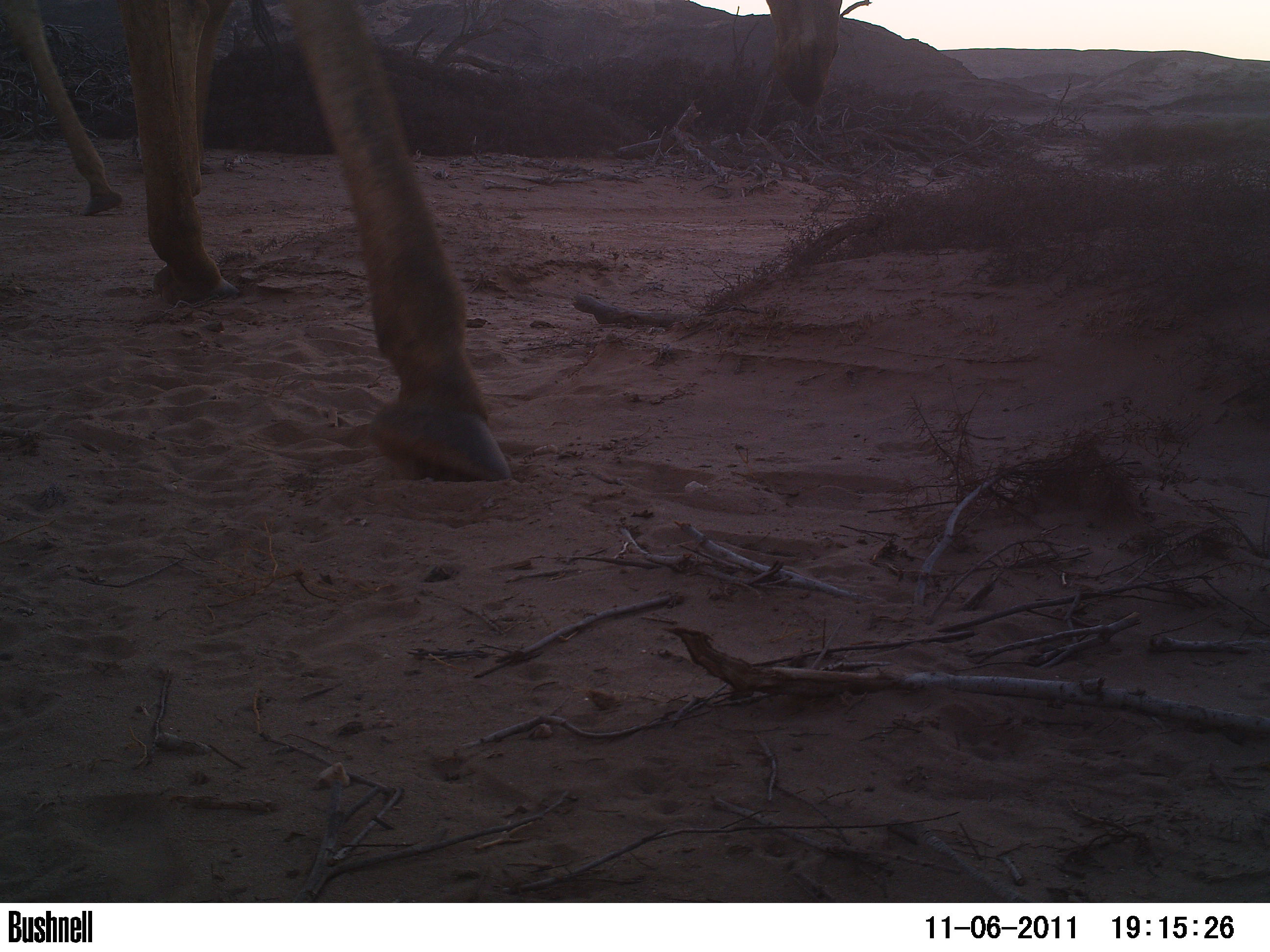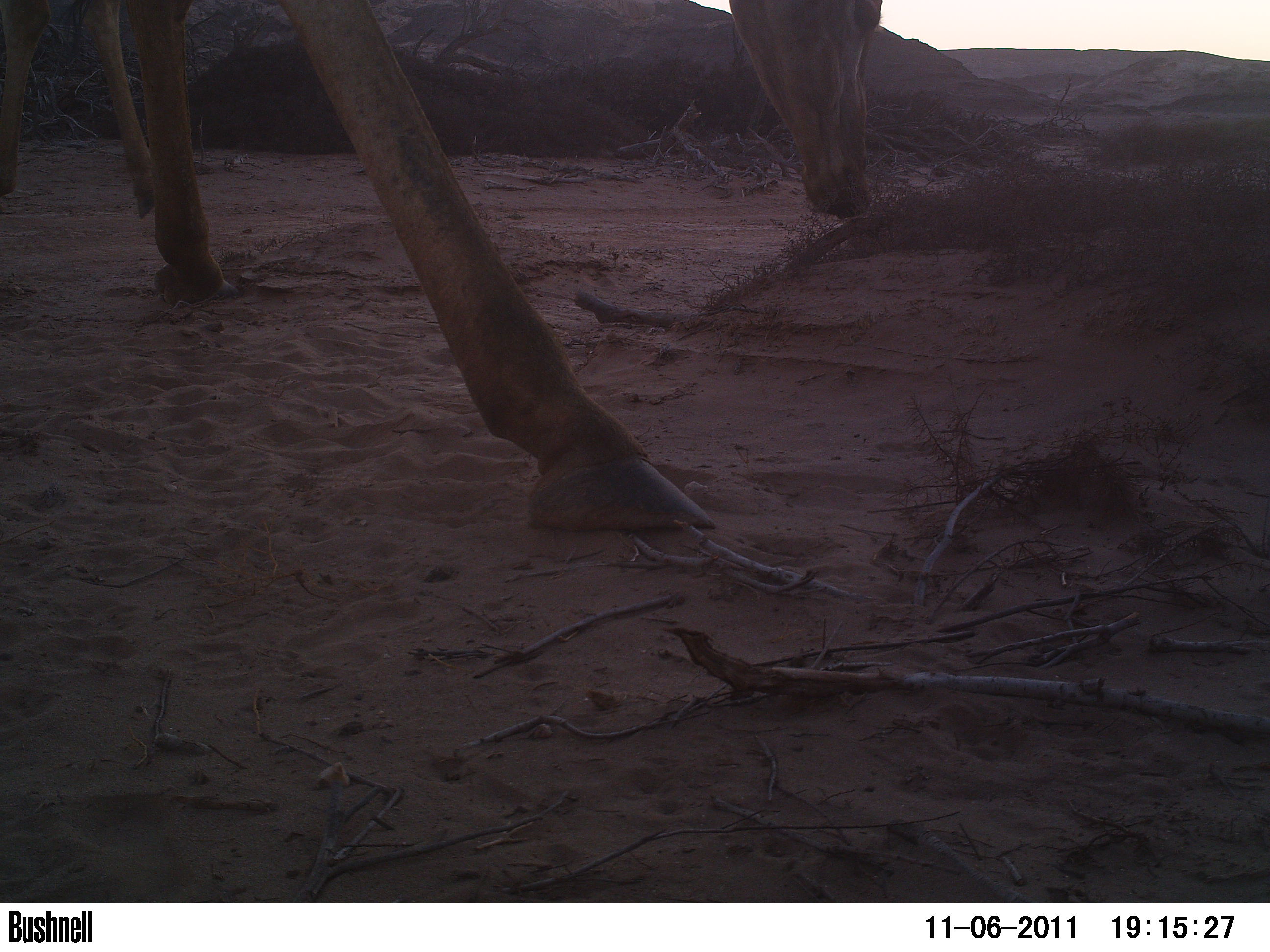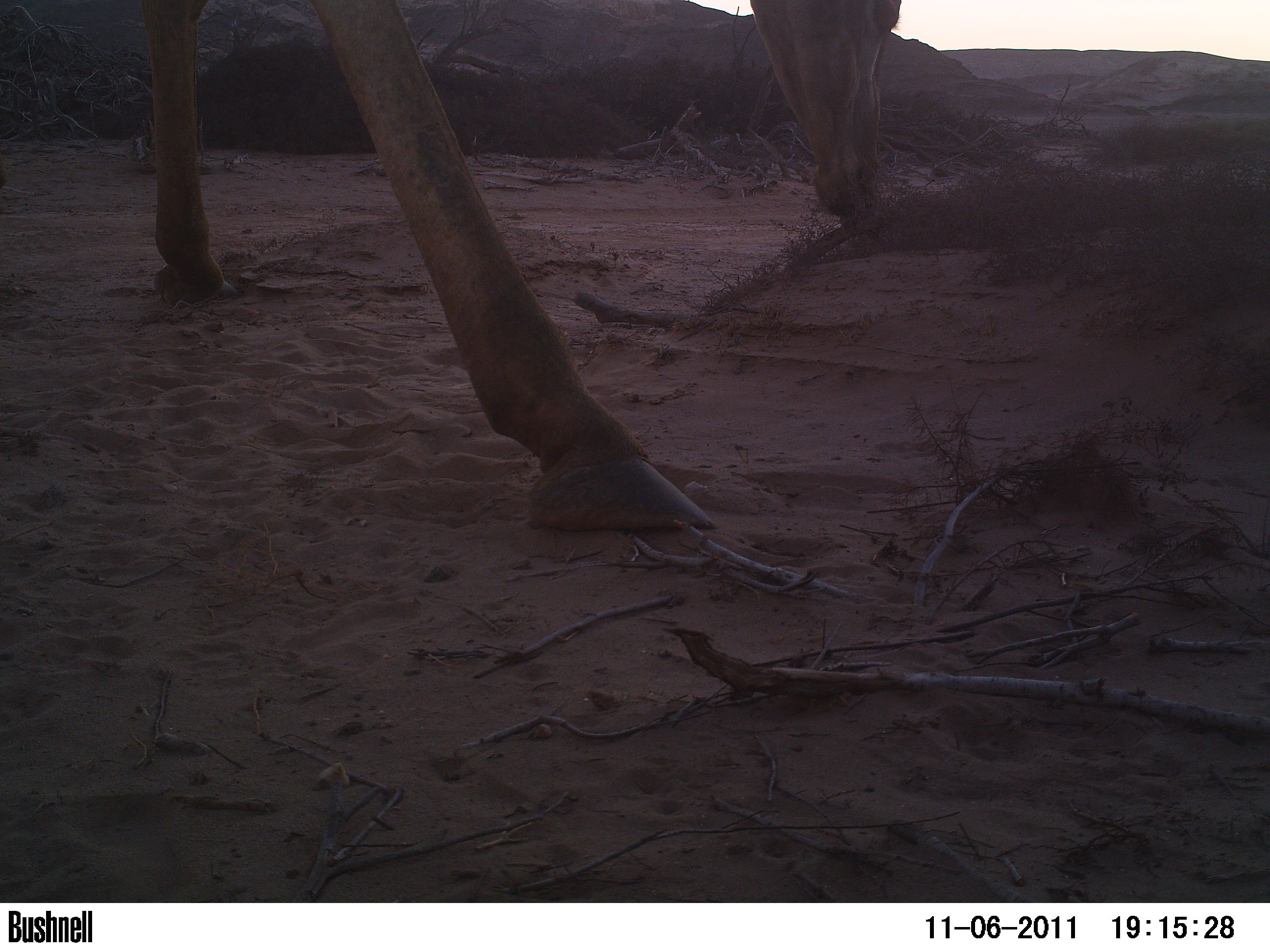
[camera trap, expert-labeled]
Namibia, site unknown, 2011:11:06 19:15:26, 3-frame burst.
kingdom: Animalia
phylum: Chordata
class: Mammalia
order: Artiodactyla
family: Giraffidae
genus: Giraffa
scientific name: Giraffa camelopardalis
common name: giraffe